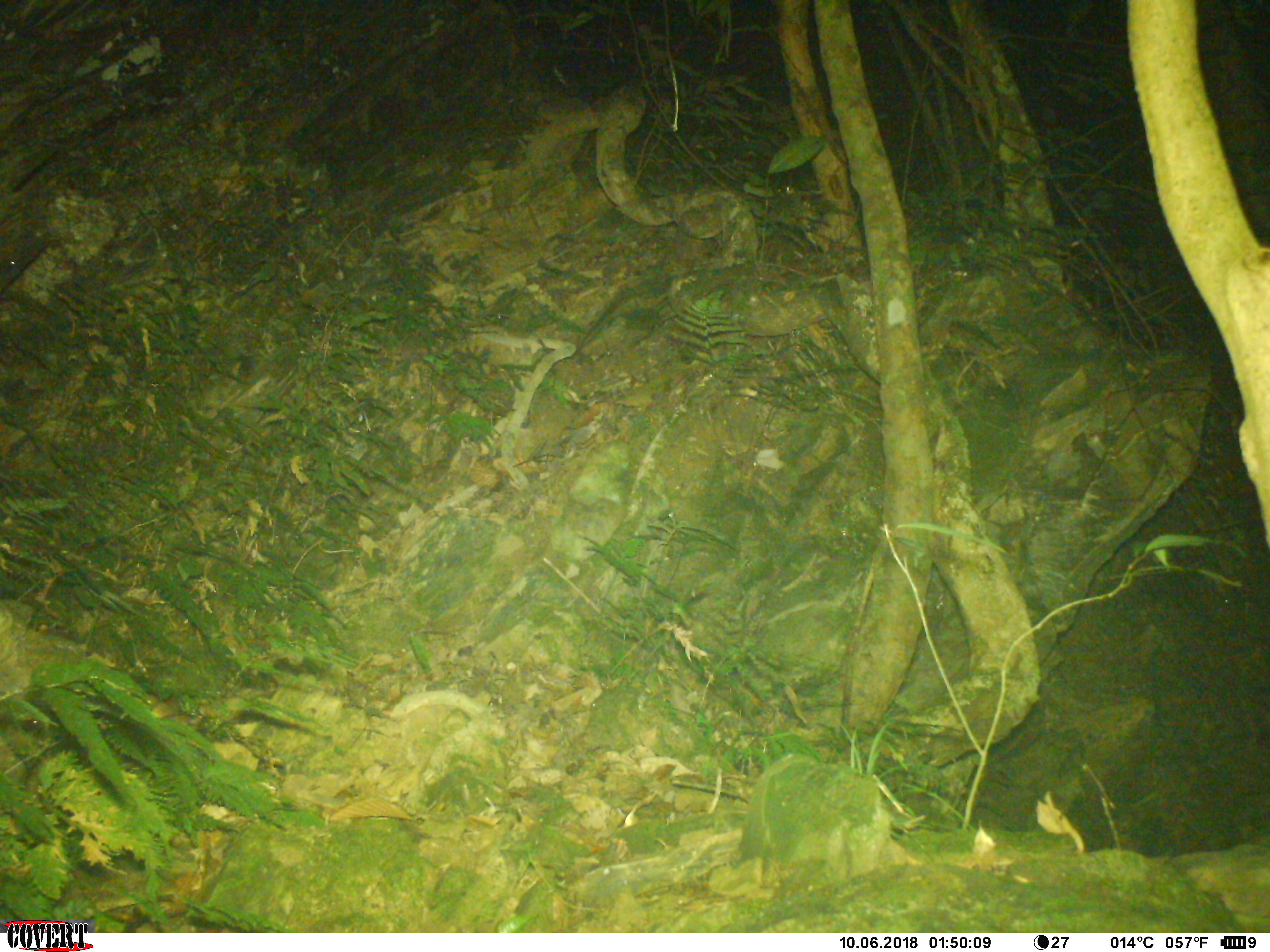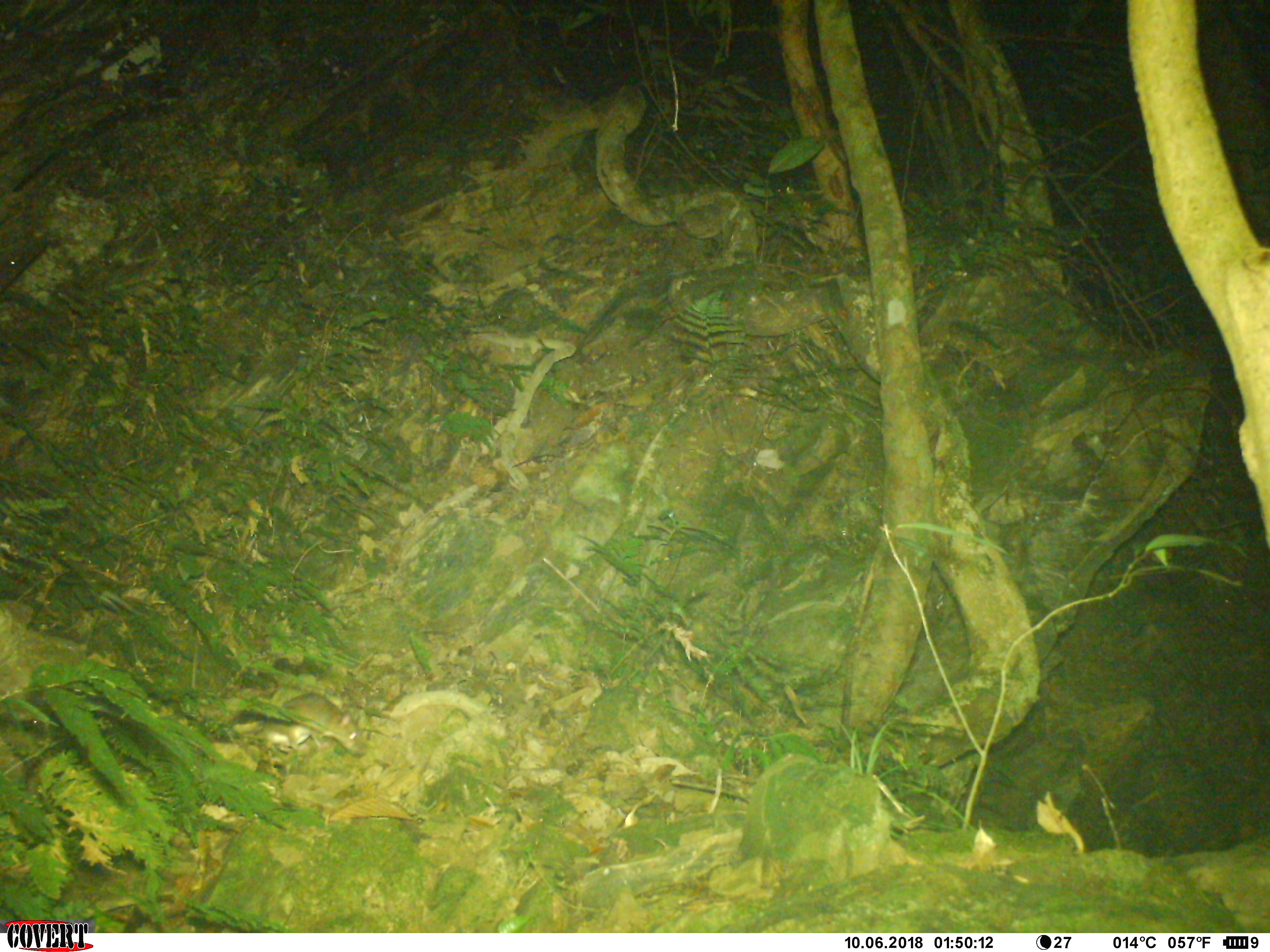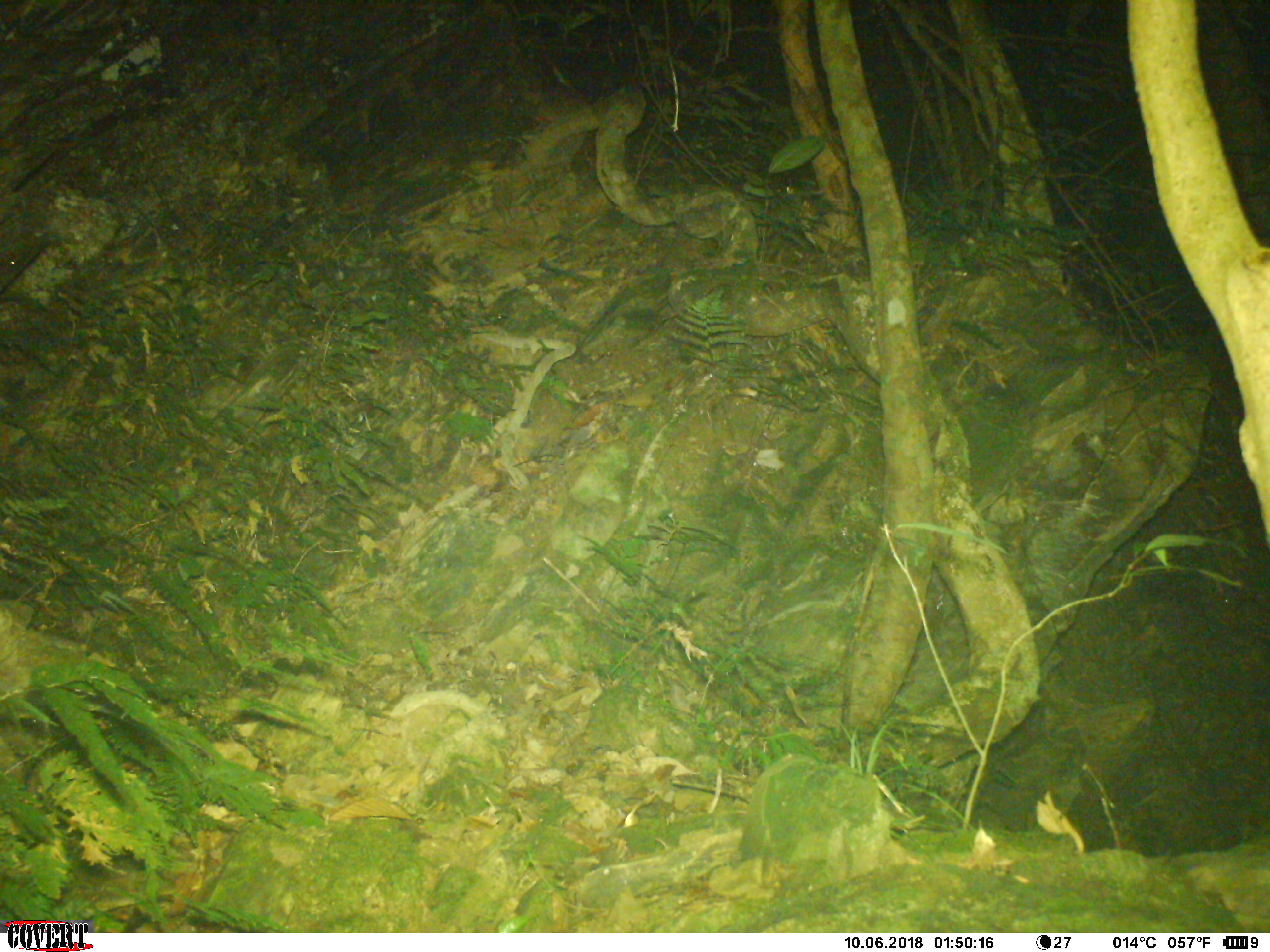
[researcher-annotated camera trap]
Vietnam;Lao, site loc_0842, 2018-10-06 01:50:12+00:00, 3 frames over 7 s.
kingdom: Animalia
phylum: Chordata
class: Mammalia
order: Rodentia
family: Muridae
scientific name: Muridae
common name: old-world mice and rats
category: unidentified murid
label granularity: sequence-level